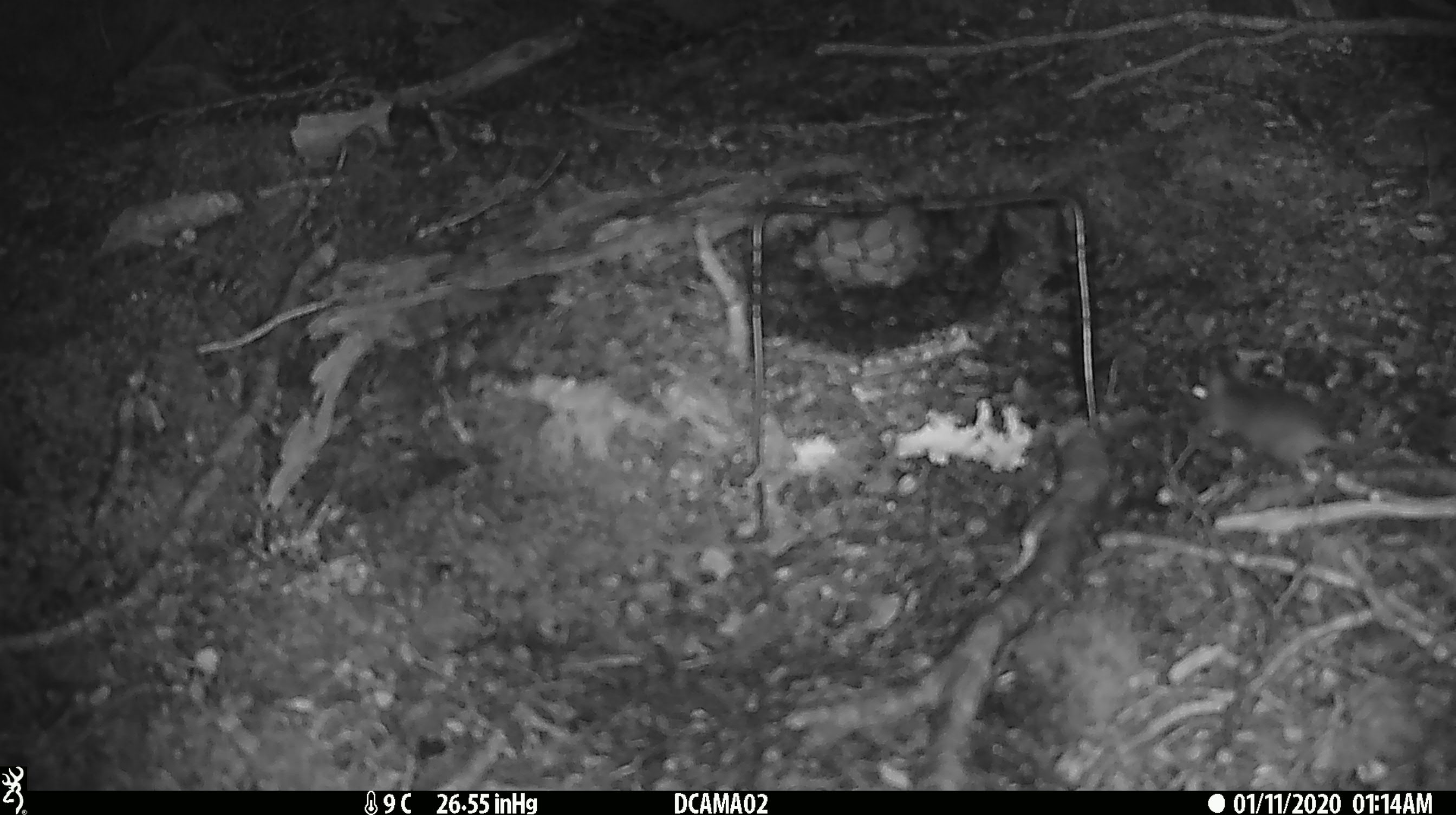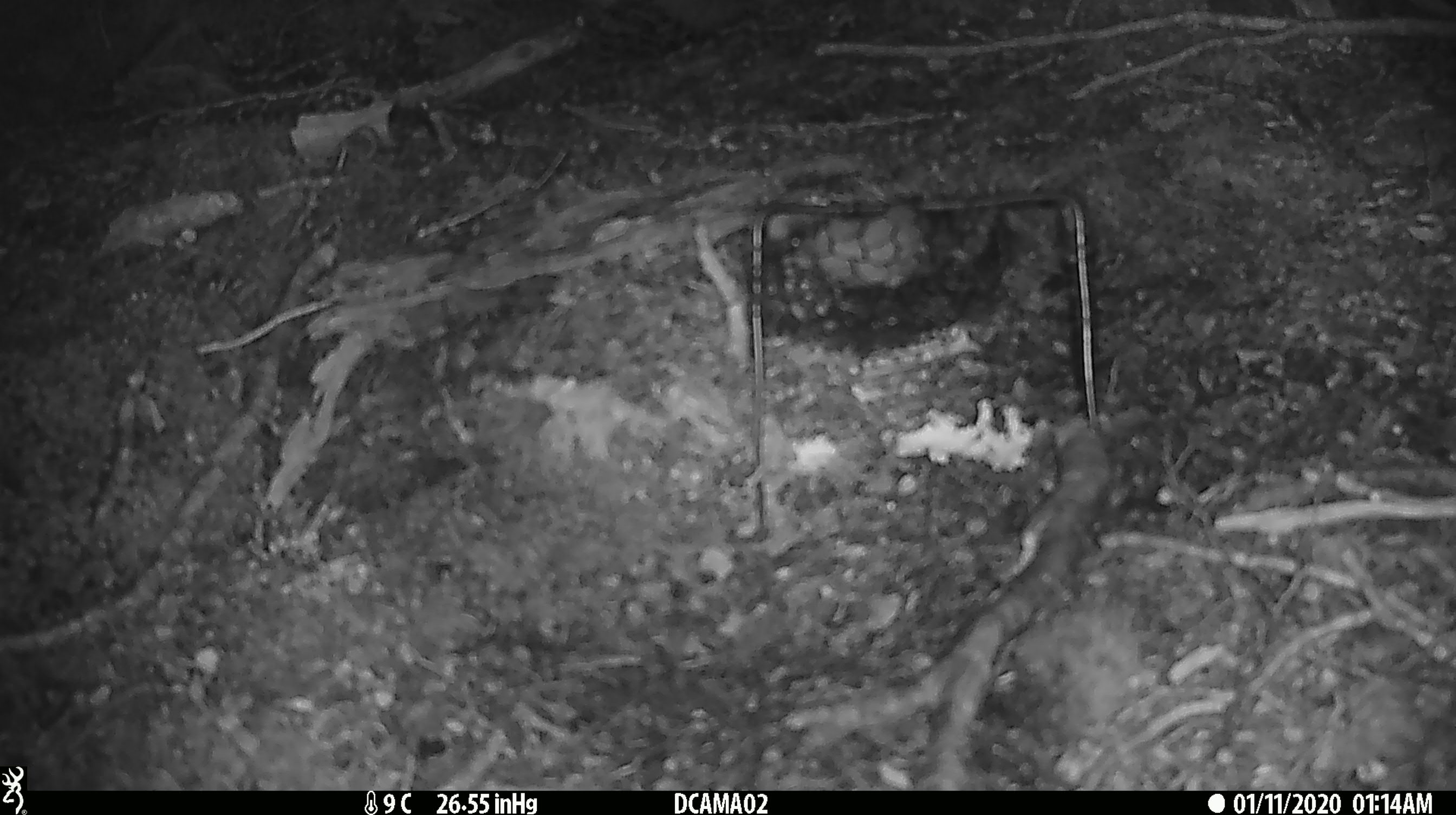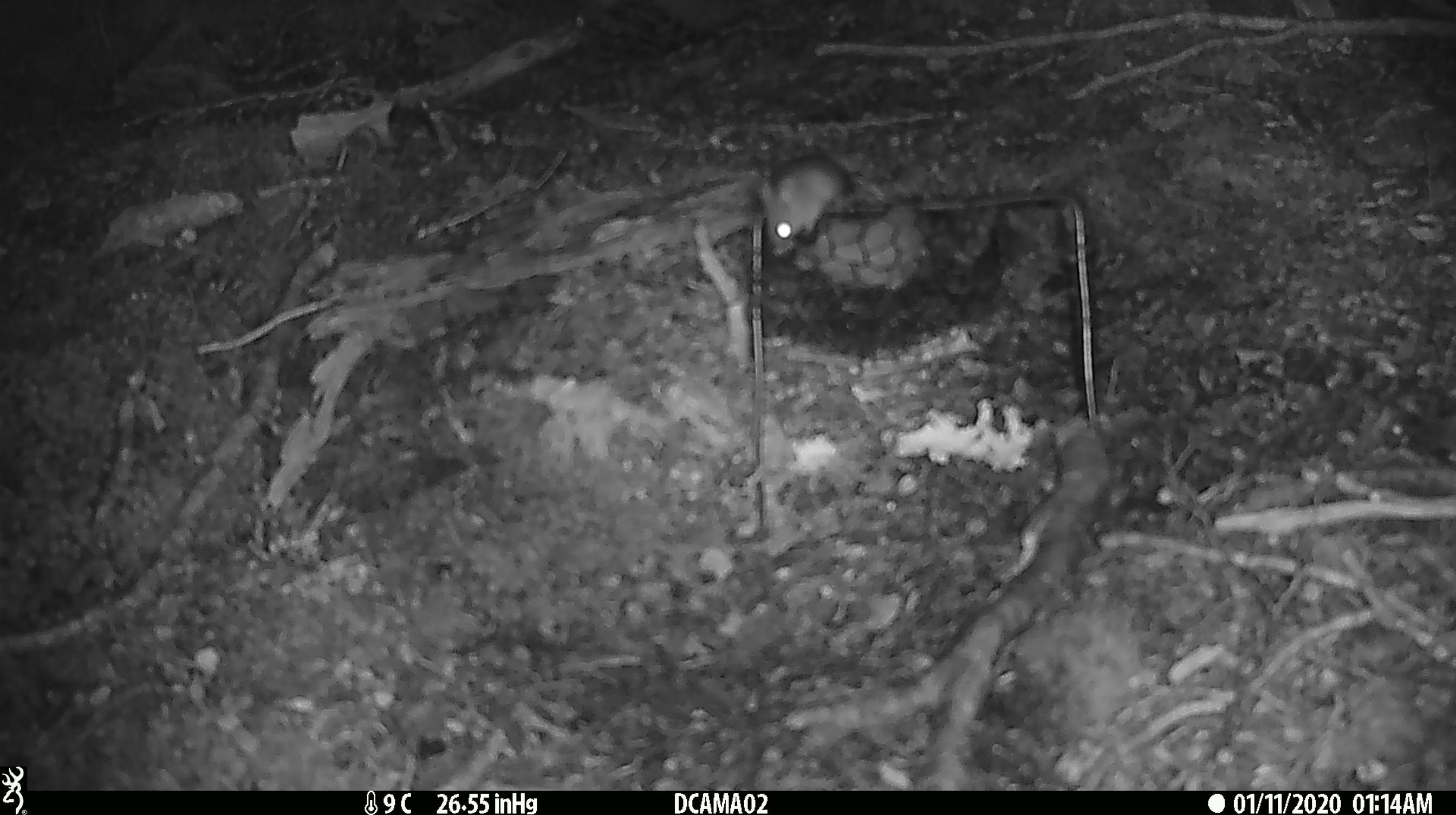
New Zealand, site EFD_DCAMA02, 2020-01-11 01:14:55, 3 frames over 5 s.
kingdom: Animalia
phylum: Chordata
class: Mammalia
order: Rodentia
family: Muridae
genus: Mus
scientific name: Mus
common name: mouse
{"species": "mouse (Mus)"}